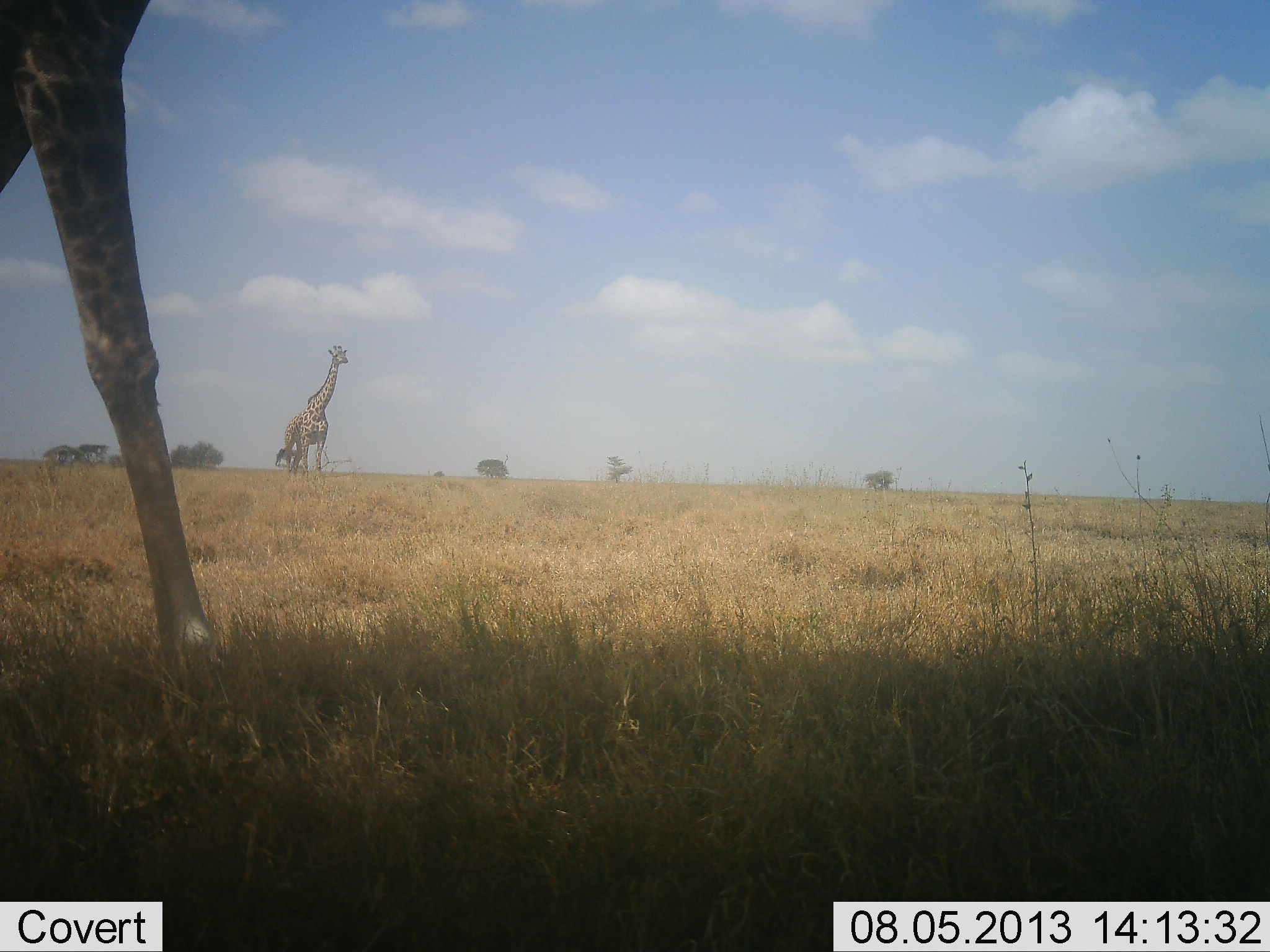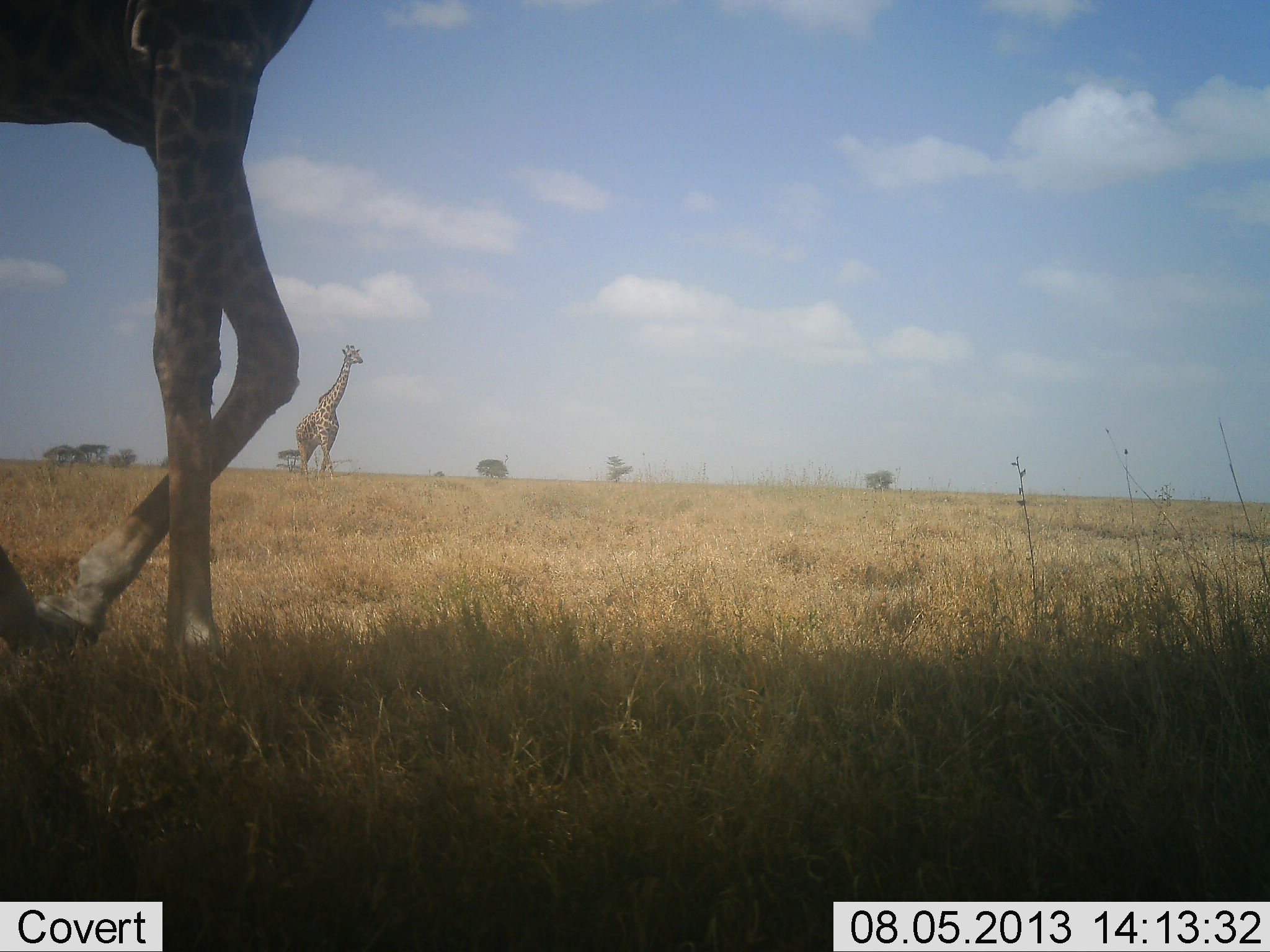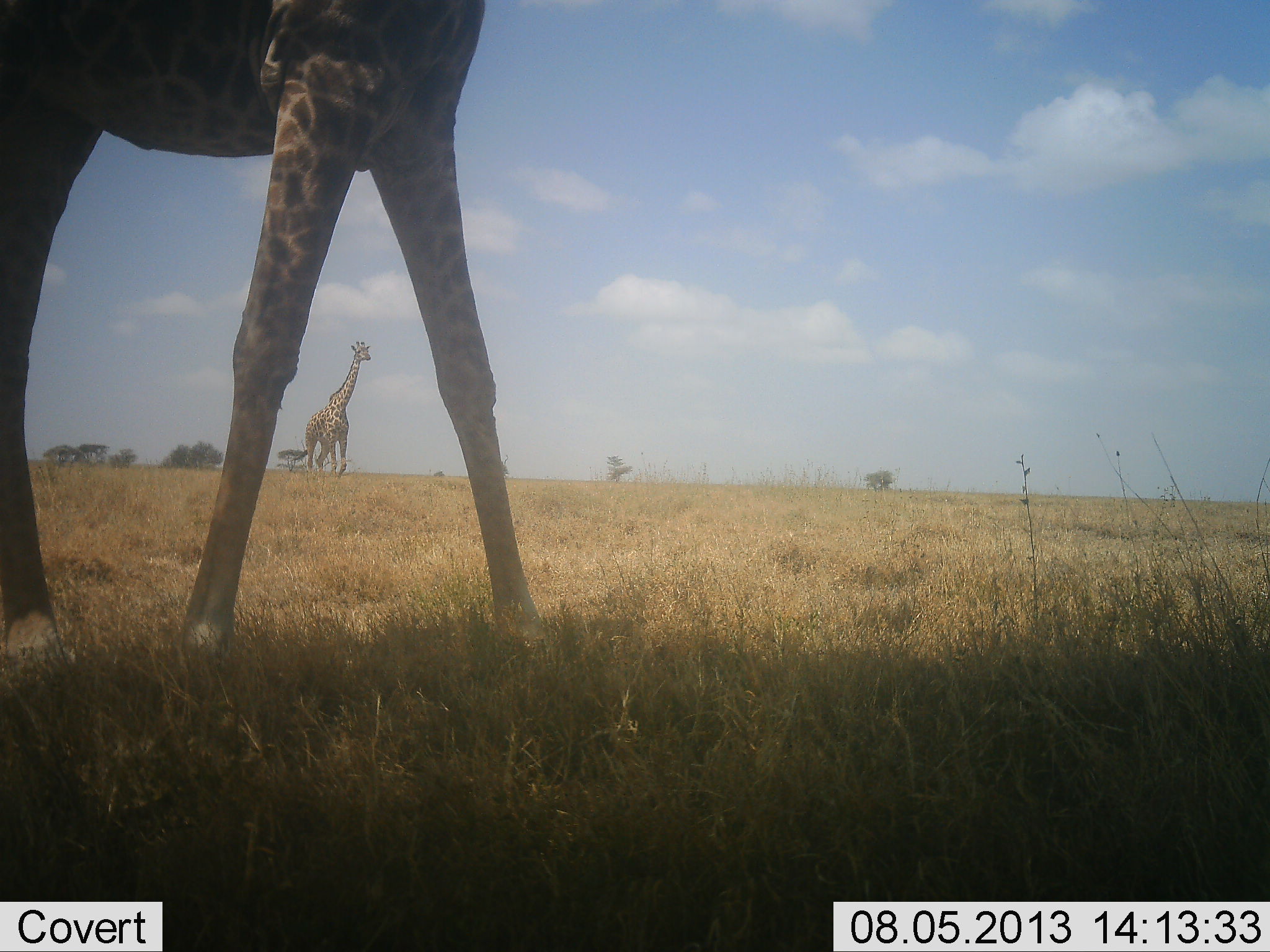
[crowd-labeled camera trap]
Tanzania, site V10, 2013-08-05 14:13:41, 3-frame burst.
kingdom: Animalia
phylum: Chordata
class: Mammalia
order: Artiodactyla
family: Giraffidae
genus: Giraffa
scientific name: Giraffa camelopardalis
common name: giraffe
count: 2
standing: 5%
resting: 0%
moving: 100%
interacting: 0%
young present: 0%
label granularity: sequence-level